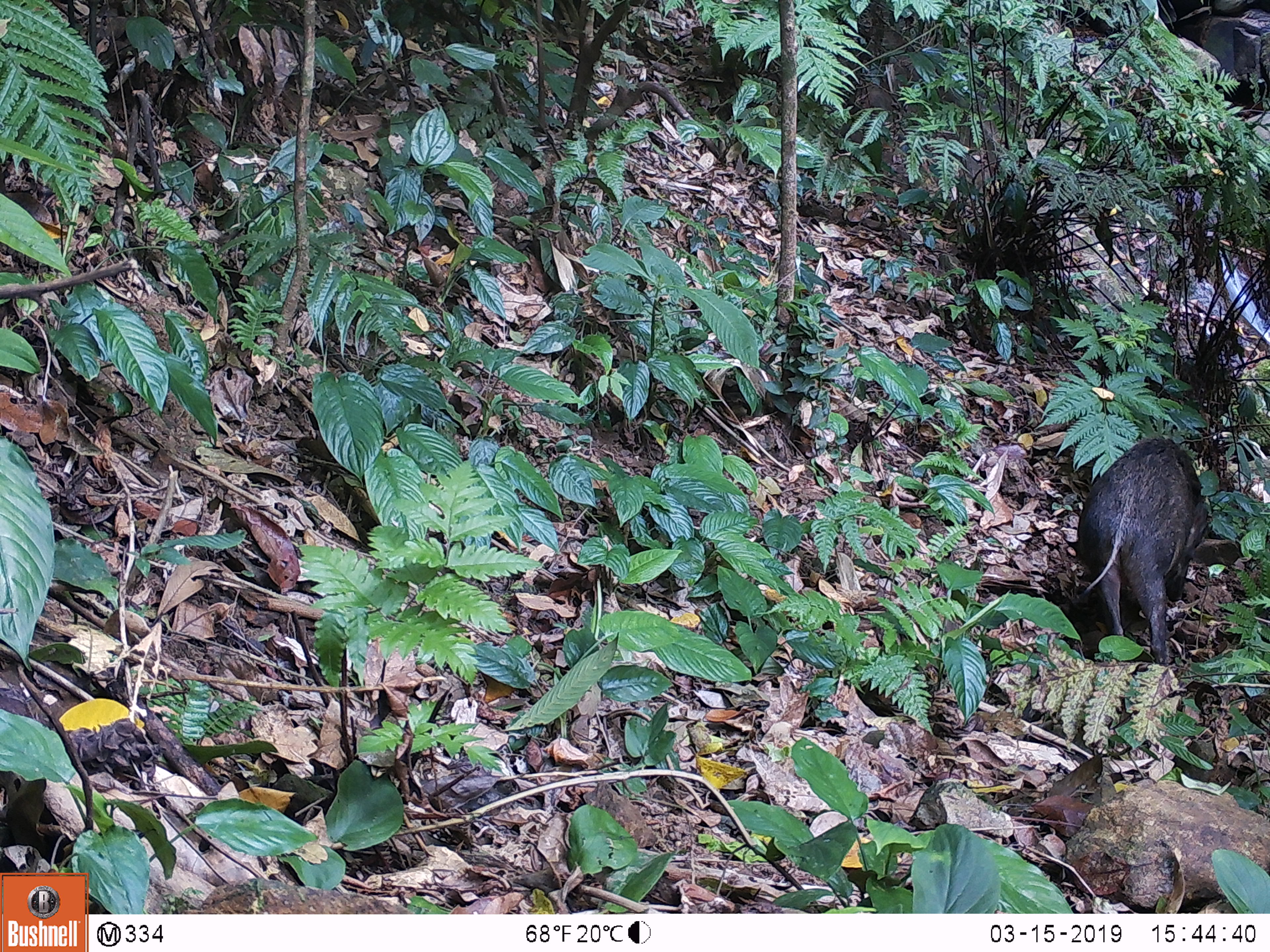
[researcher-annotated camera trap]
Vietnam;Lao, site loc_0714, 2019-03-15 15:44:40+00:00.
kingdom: Animalia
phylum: Chordata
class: Mammalia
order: Artiodactyla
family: Suidae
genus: Sus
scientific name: Sus scrofa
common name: eurasian wild pig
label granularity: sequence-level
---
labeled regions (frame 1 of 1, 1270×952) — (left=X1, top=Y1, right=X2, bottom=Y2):
eurasian wild pig: (left=1076, top=438, right=1207, bottom=663)